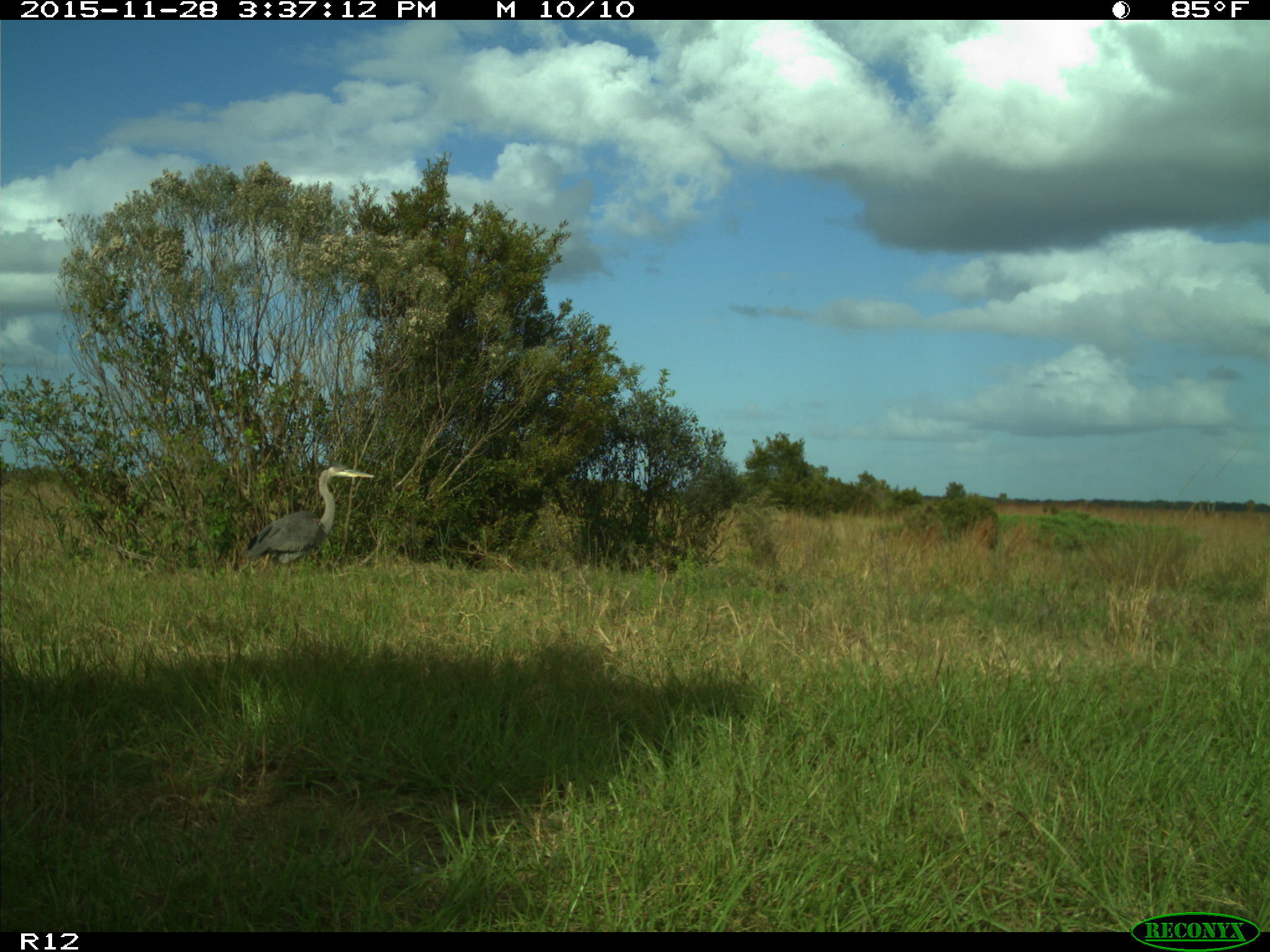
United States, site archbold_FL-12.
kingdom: Animalia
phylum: Chordata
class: Aves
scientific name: Aves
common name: birds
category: unidentified bird